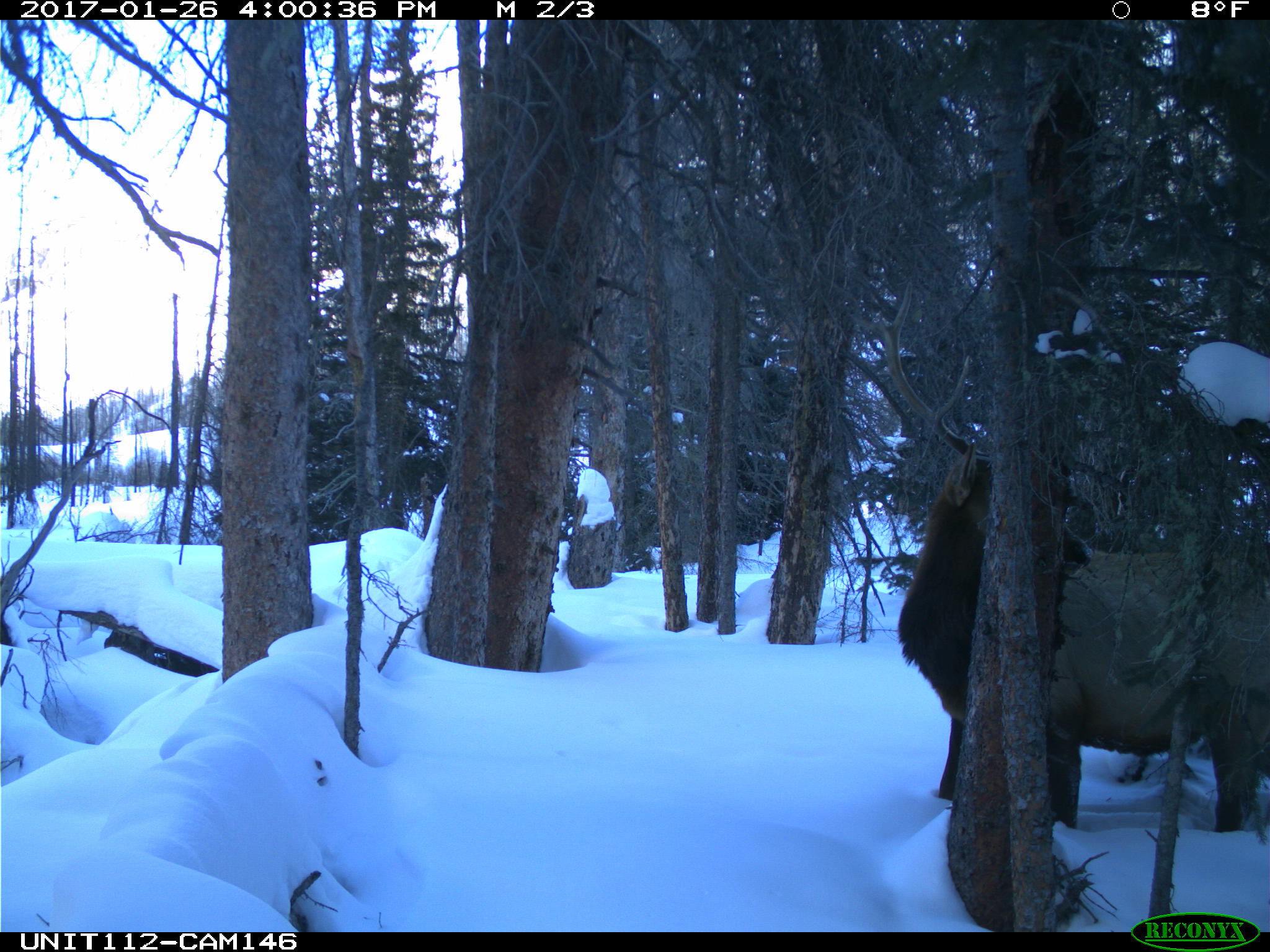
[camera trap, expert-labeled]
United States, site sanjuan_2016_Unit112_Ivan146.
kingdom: Animalia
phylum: Chordata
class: Mammalia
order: Artiodactyla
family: Cervidae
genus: Cervus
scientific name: Cervus elaphus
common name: red deer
Cervus elaphus (red deer).